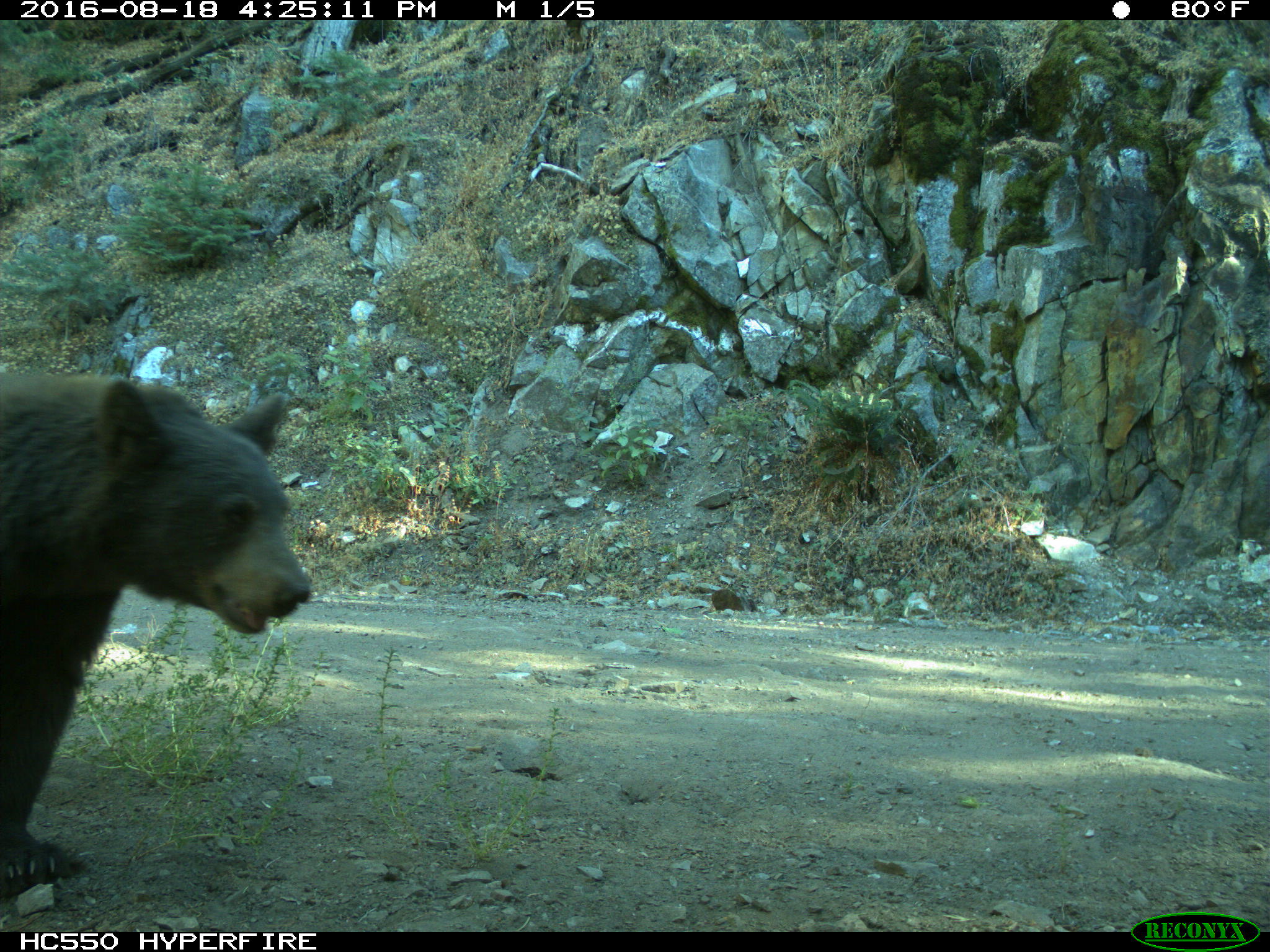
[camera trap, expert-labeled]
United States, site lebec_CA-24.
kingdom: Animalia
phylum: Chordata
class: Mammalia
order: Carnivora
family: Ursidae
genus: Ursus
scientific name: Ursus americanus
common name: american black bear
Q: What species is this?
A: Ursus americanus (american black bear).